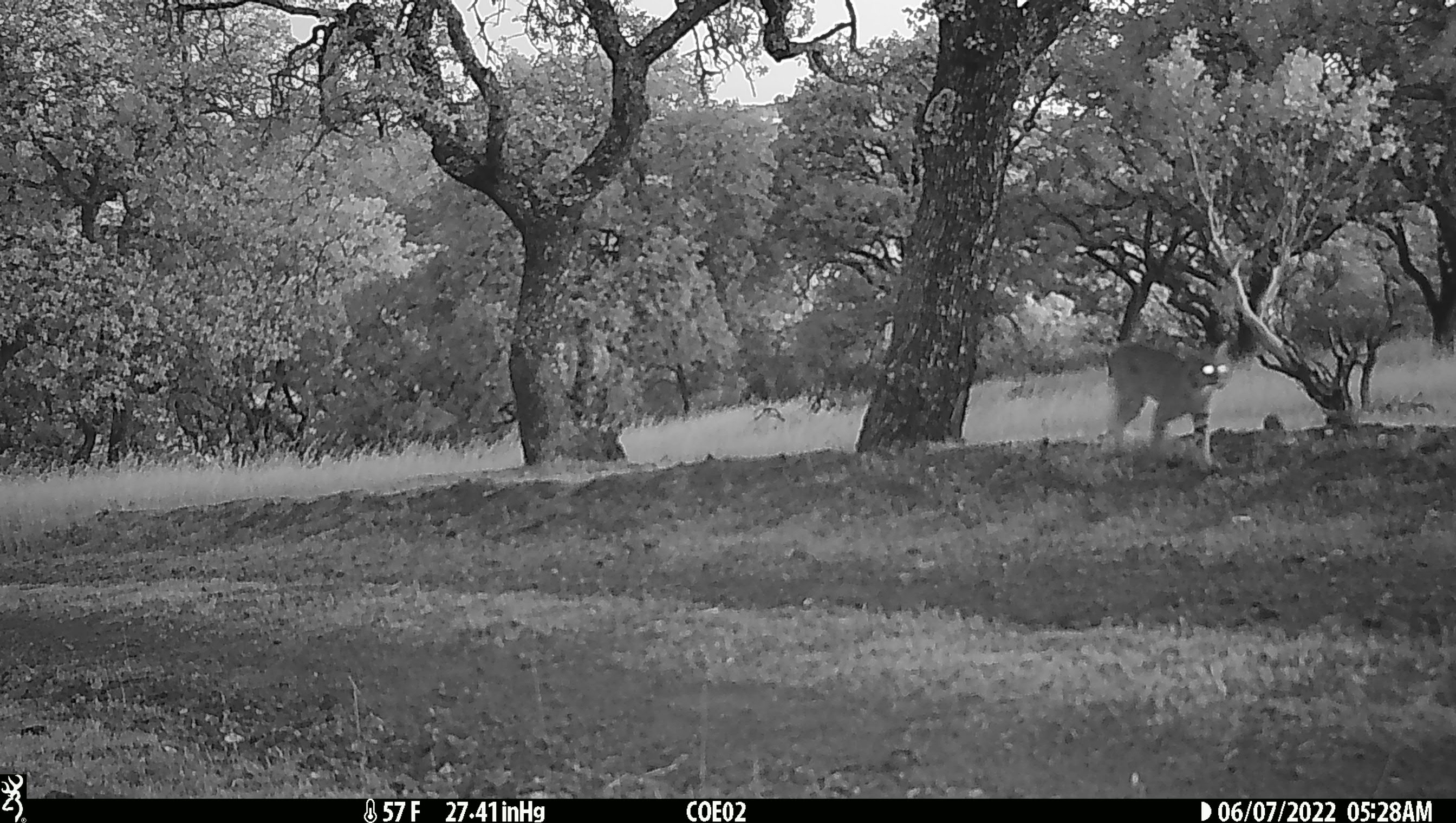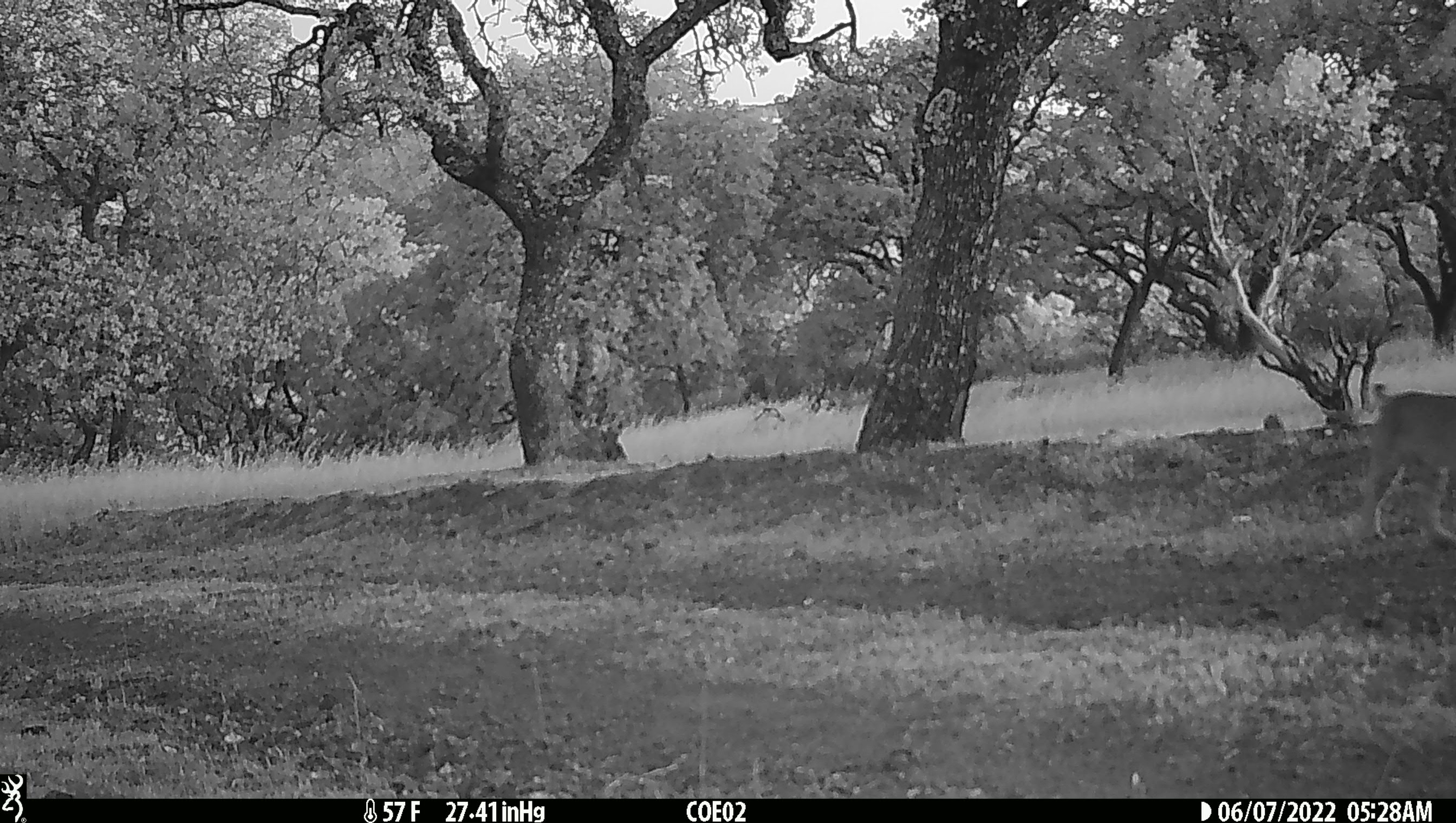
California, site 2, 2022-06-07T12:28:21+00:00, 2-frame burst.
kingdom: Animalia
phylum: Chordata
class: Mammalia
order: Carnivora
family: Felidae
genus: Lynx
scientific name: Lynx rufus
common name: bobcat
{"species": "bobcat (Lynx rufus)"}